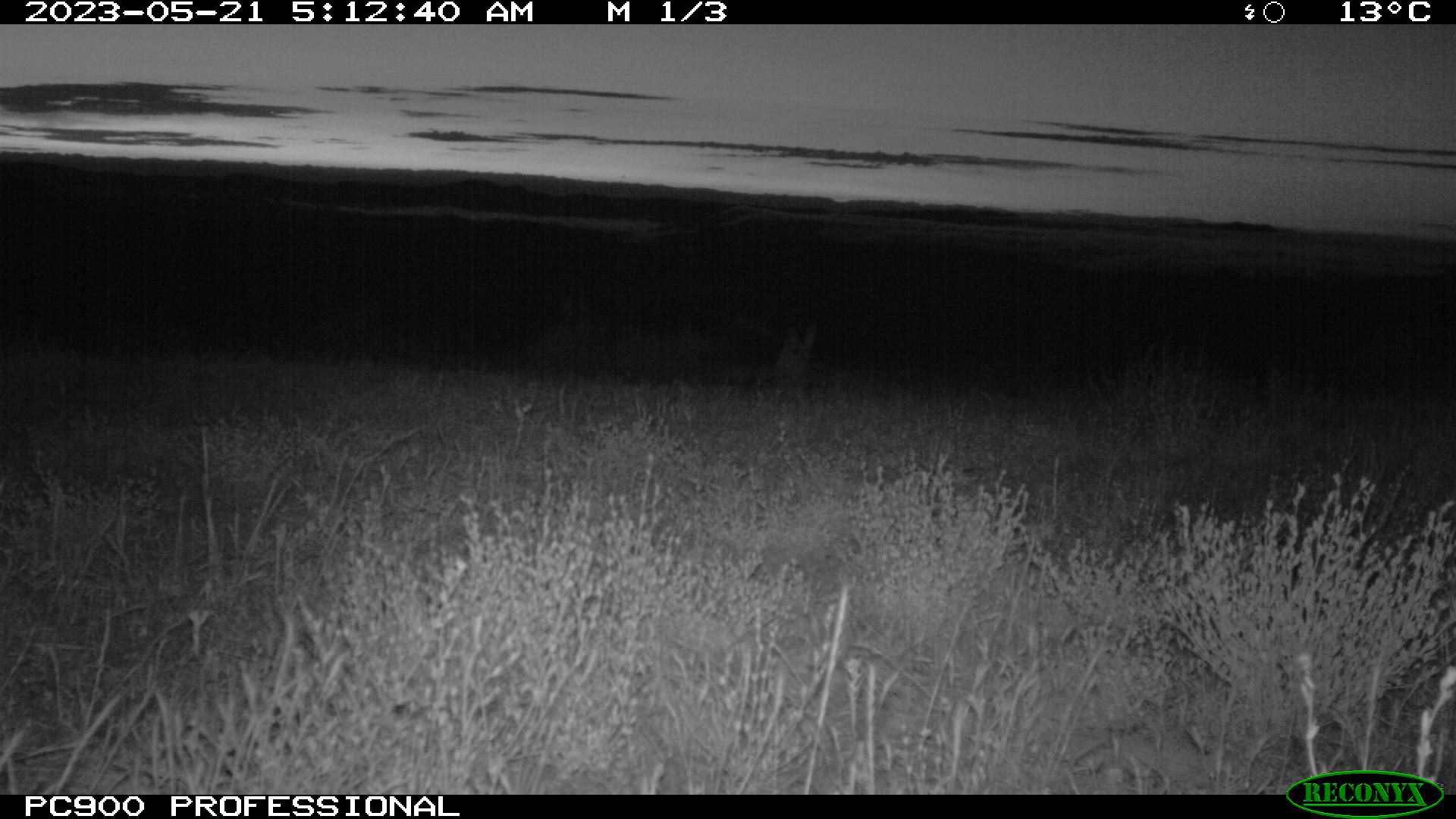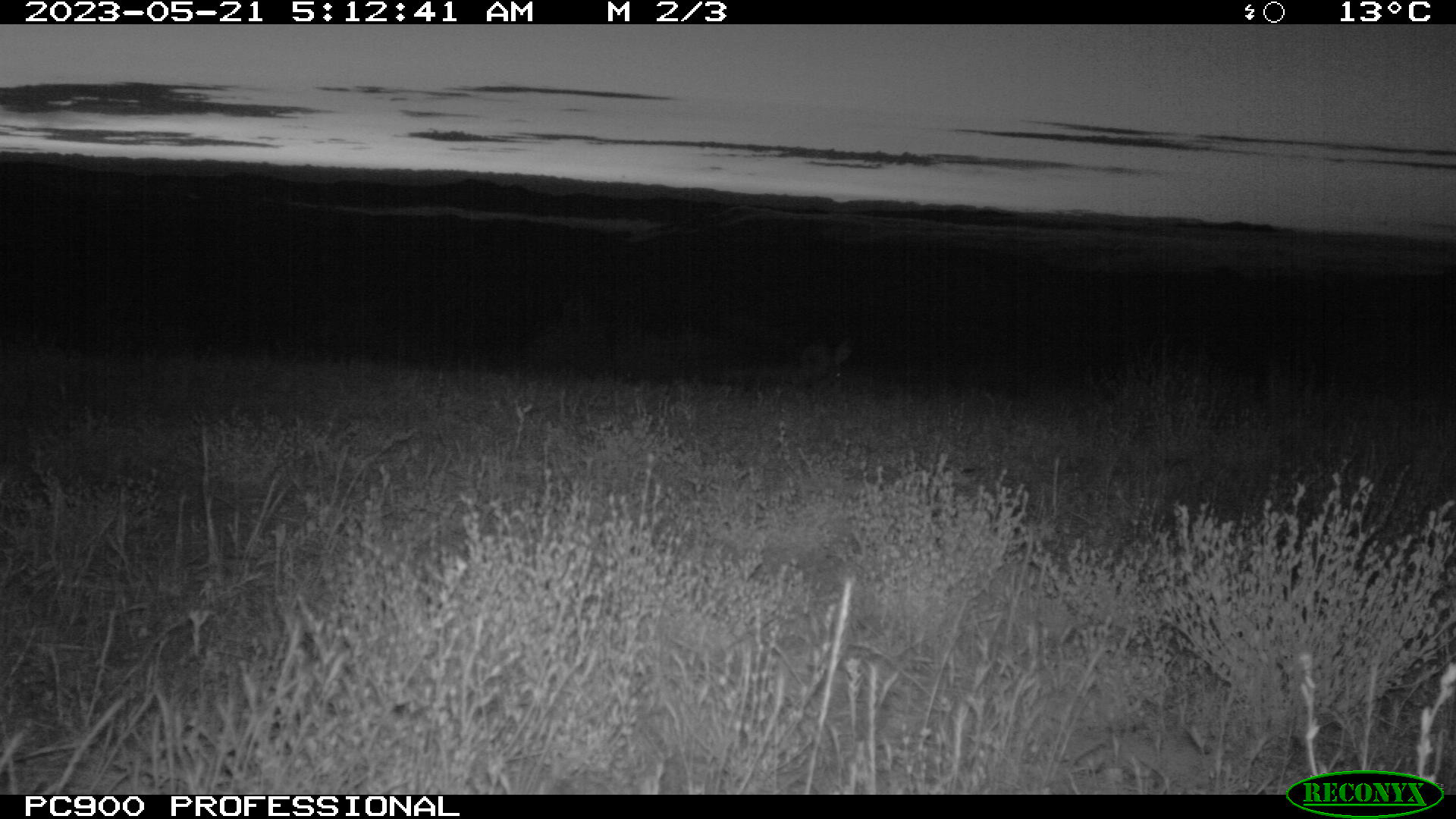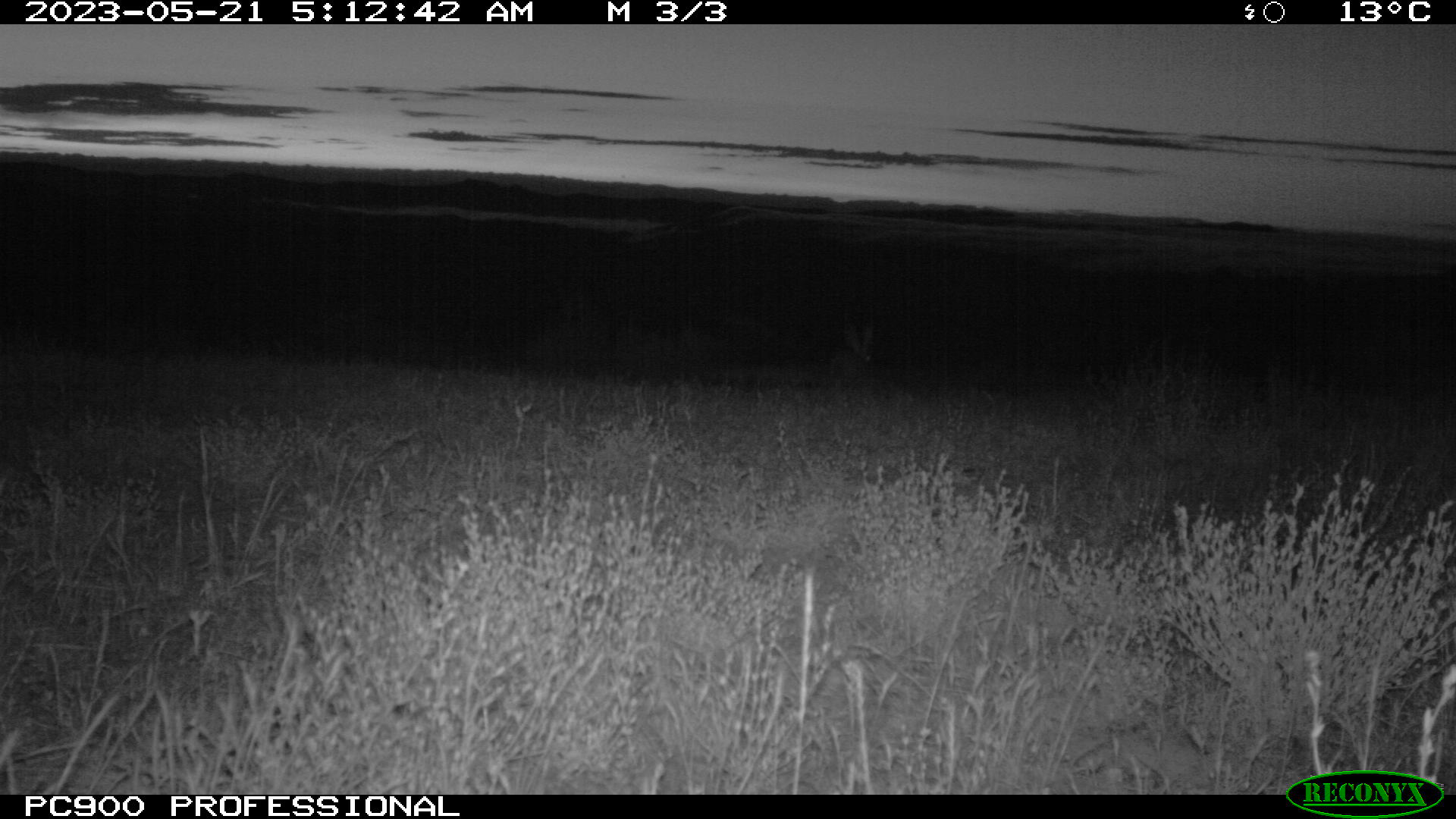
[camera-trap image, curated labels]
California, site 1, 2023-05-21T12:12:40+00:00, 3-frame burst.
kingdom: Animalia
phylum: Chordata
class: Mammalia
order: Lagomorpha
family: Leporidae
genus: Lepus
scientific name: Lepus californicus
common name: black-tailed jackrabbit